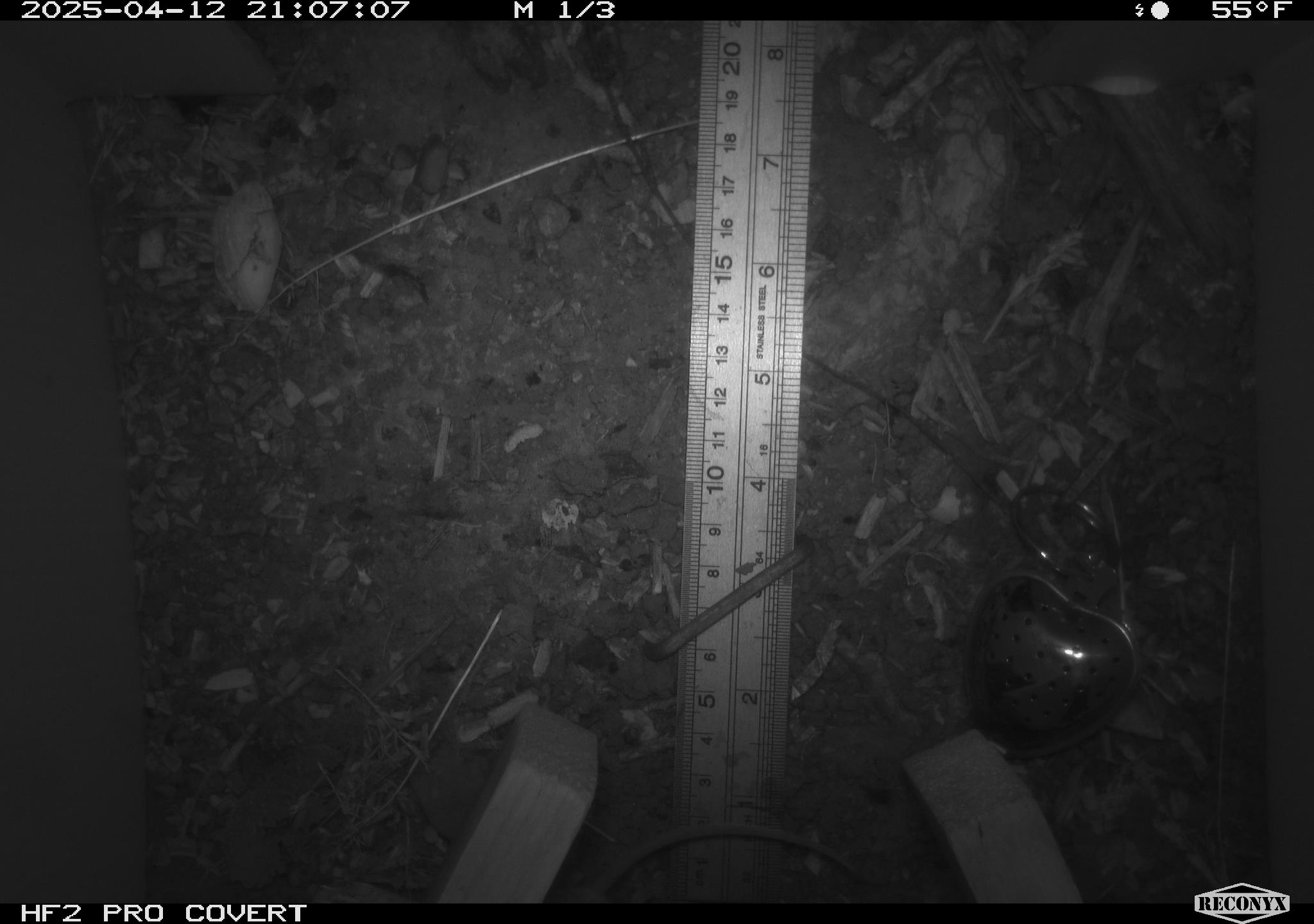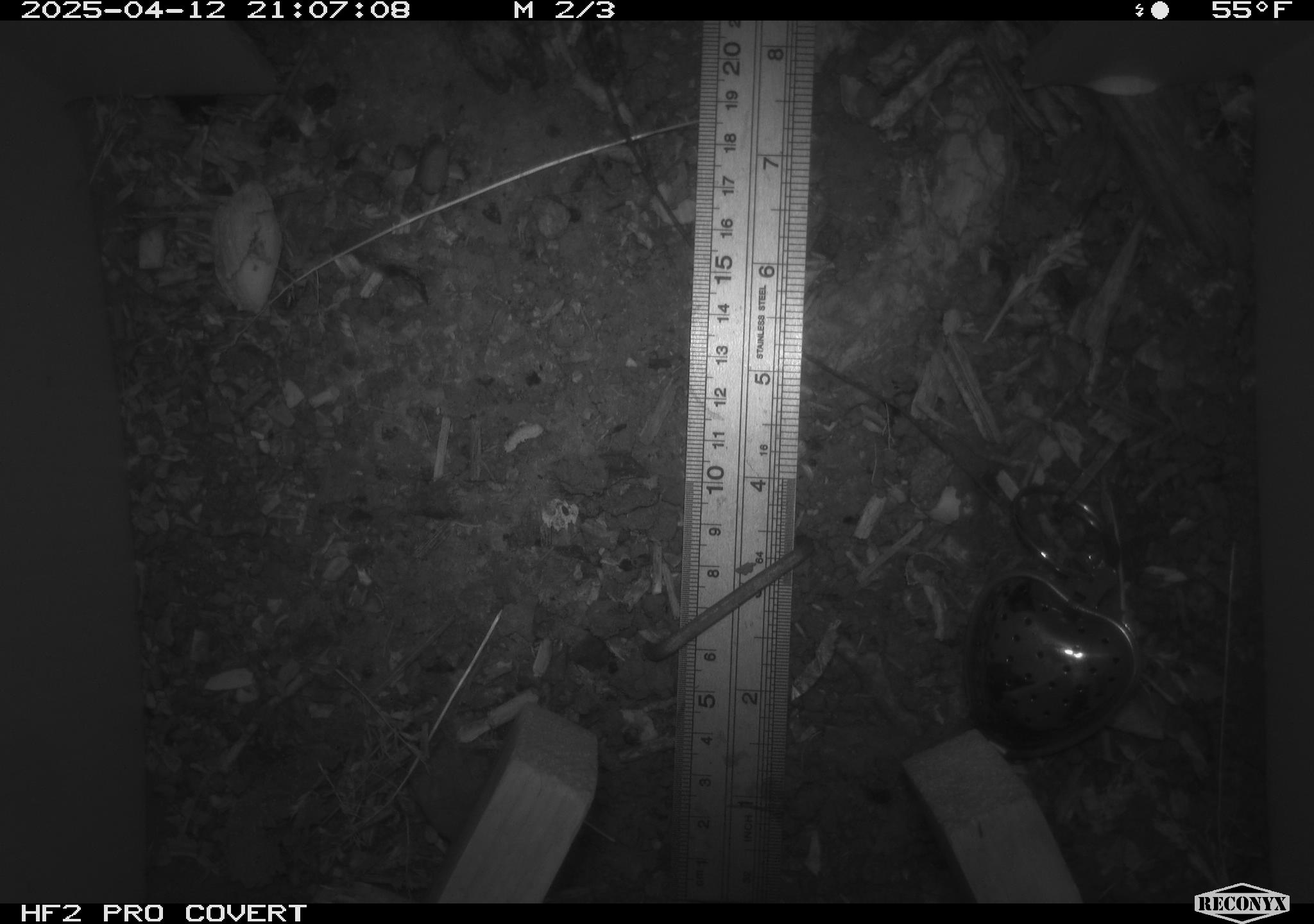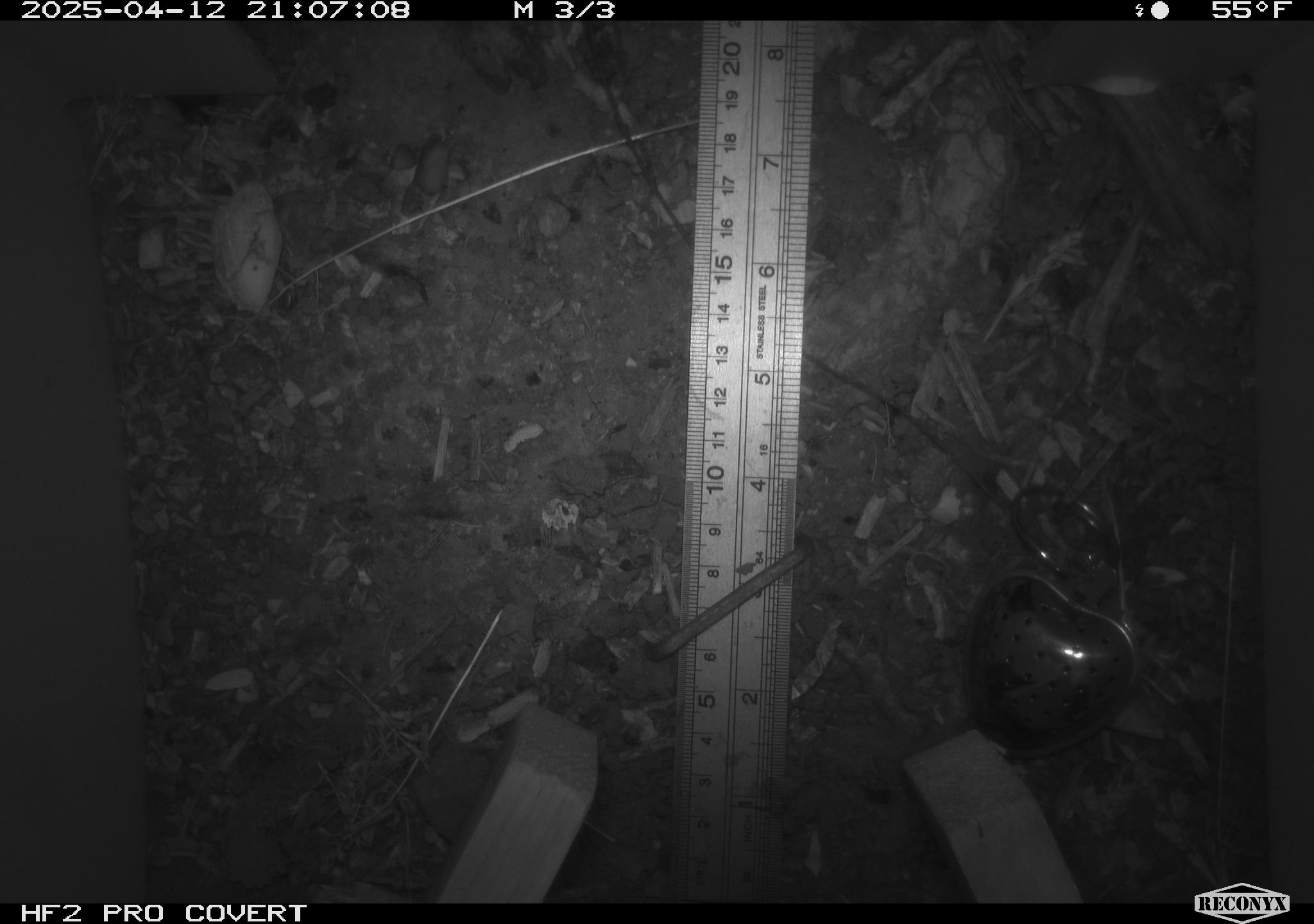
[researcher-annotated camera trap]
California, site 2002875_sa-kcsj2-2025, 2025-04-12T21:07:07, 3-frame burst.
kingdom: Animalia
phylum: Chordata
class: Mammalia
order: Rodentia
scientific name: Rodentia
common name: rodent